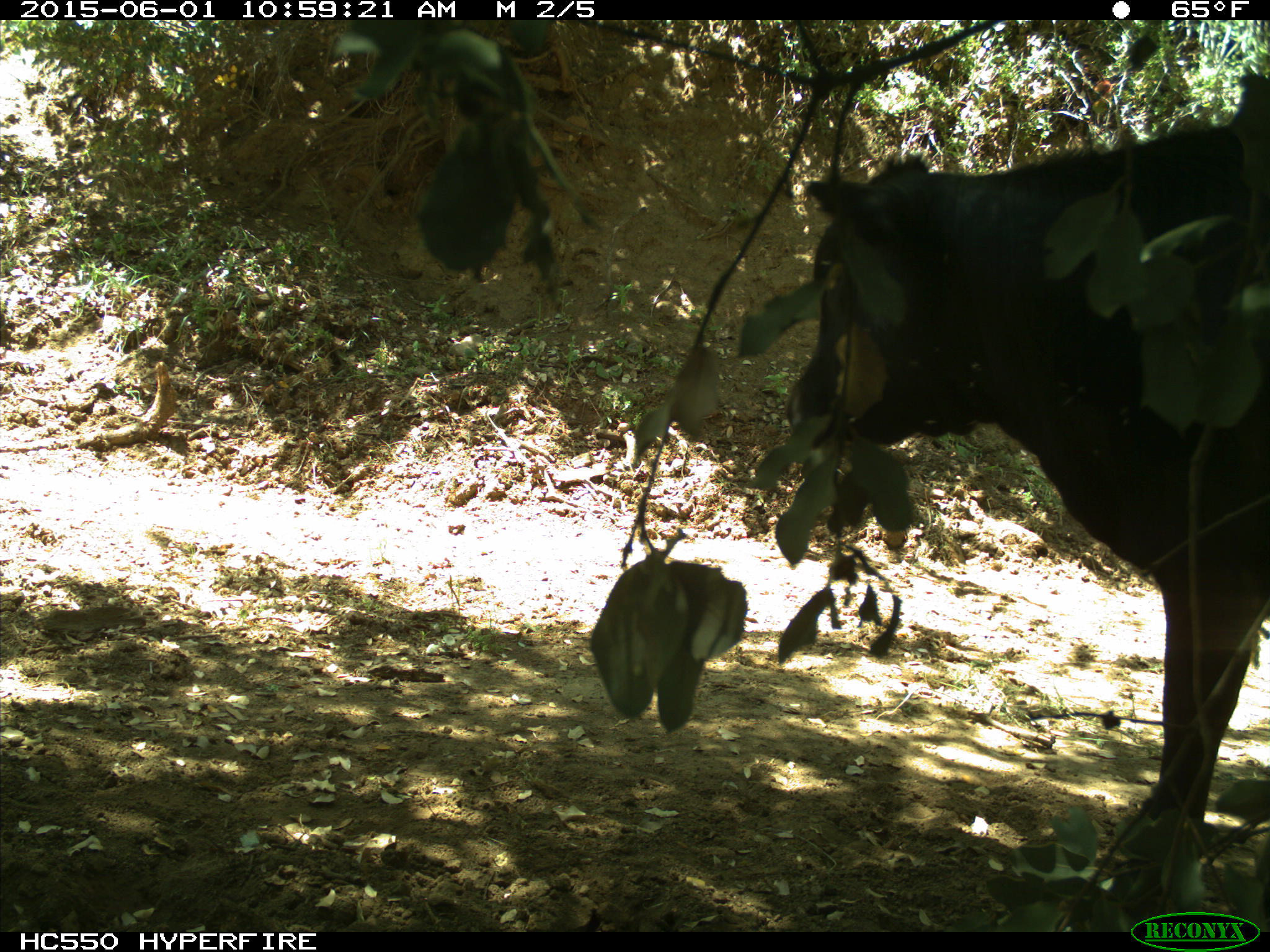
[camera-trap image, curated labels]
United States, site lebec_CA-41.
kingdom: Animalia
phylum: Chordata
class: Mammalia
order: Artiodactyla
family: Bovidae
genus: Bos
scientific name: Bos taurus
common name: domestic cow